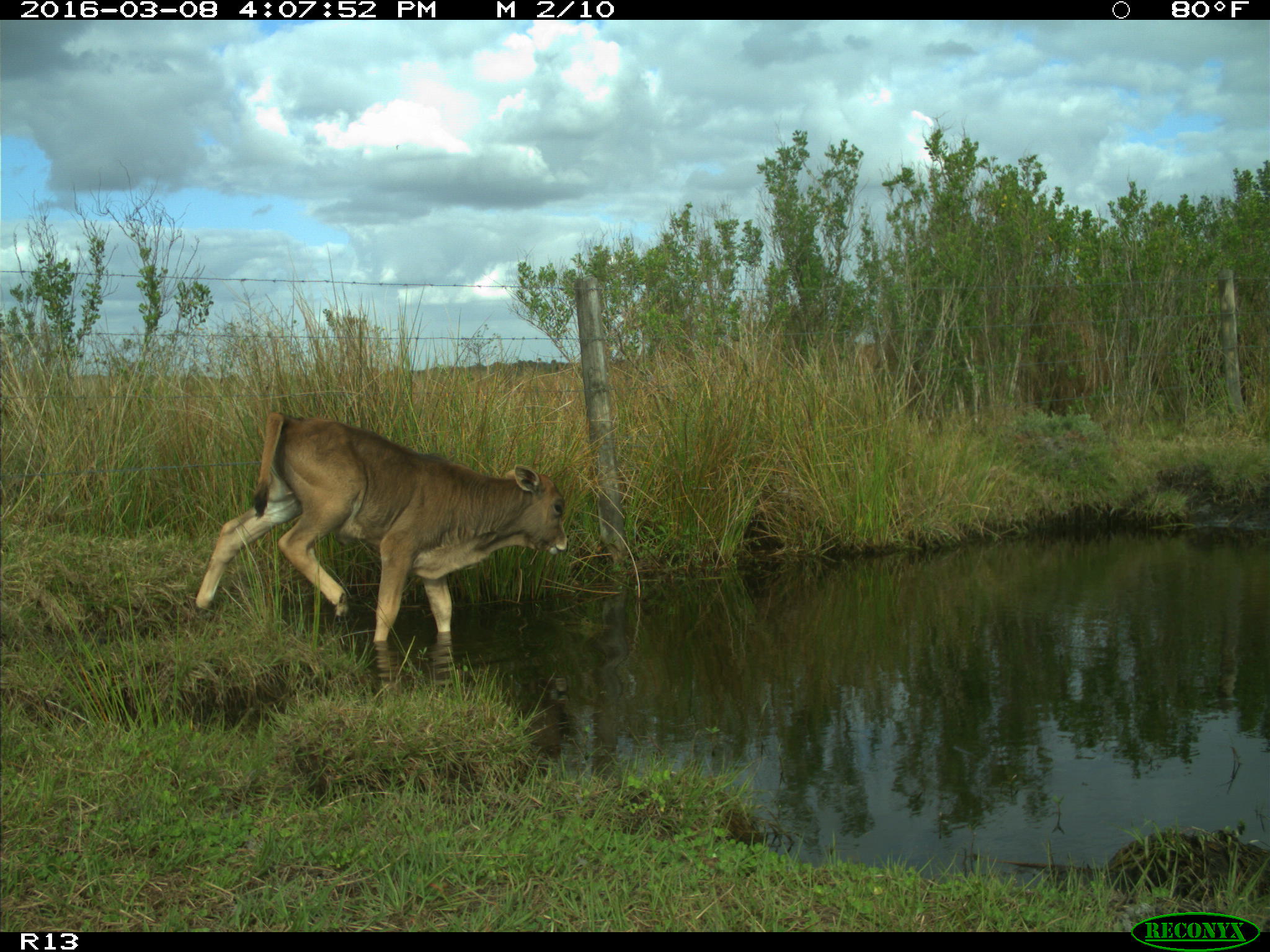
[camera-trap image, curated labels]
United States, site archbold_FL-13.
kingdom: Animalia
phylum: Chordata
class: Mammalia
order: Artiodactyla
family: Bovidae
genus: Bos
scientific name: Bos taurus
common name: domestic cow